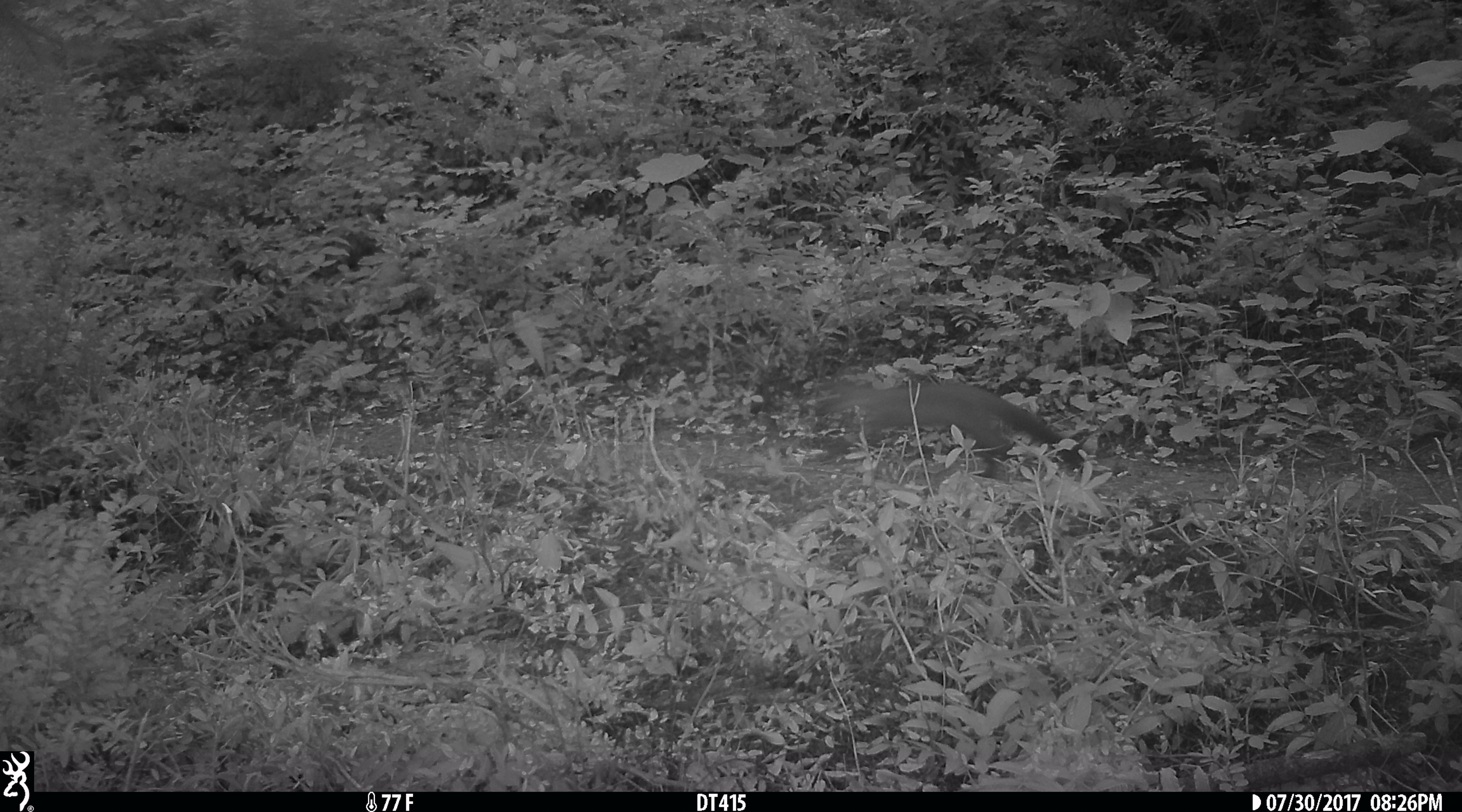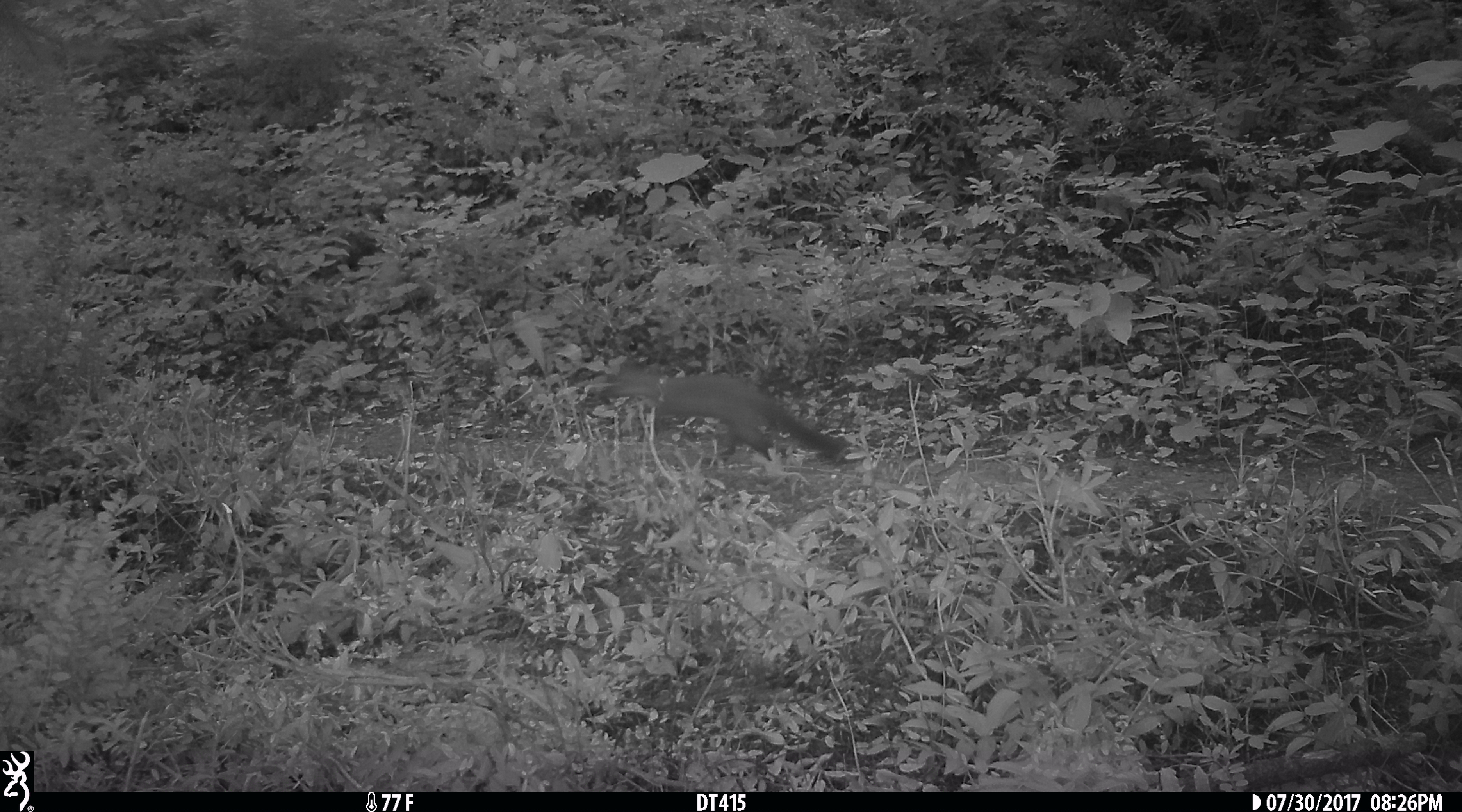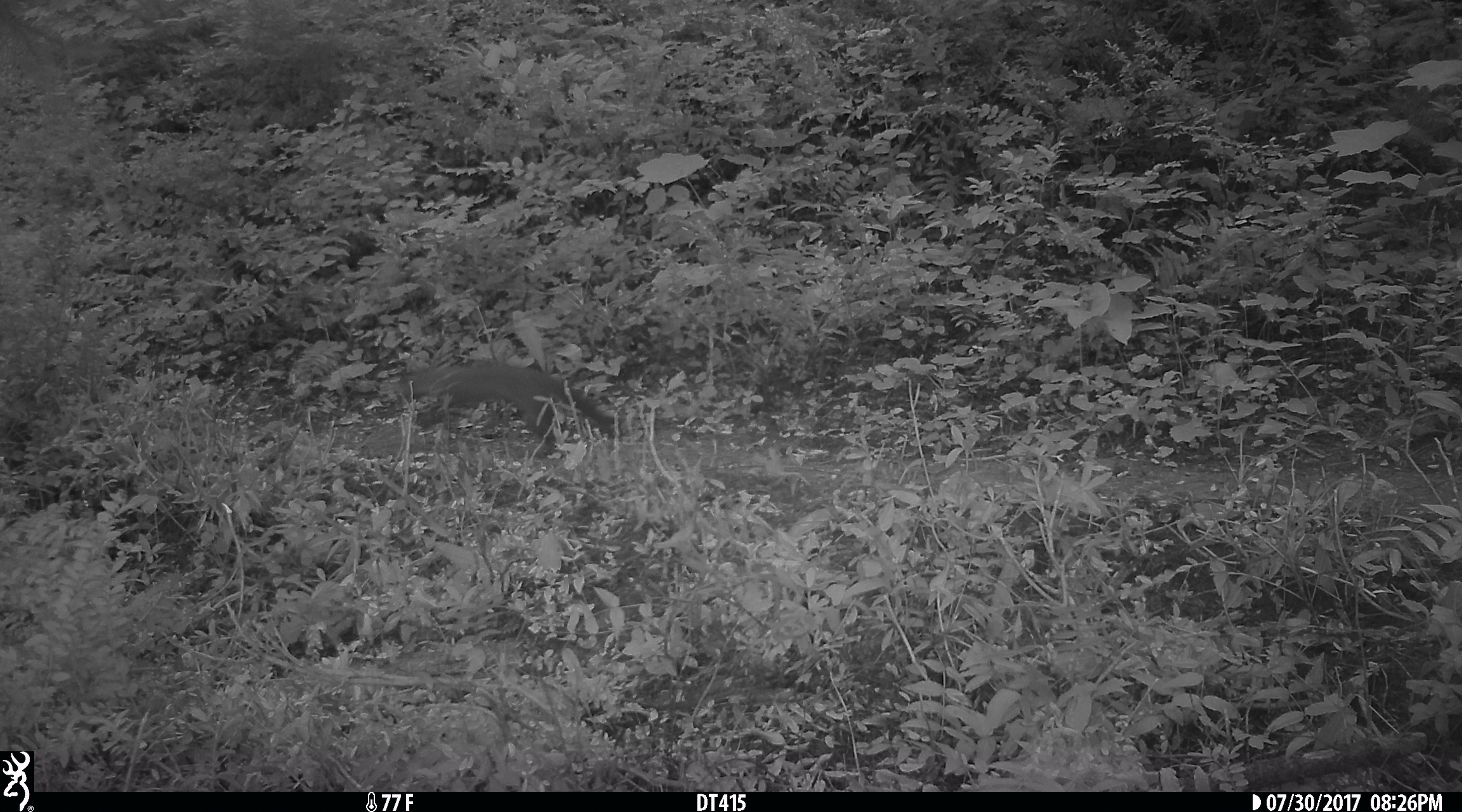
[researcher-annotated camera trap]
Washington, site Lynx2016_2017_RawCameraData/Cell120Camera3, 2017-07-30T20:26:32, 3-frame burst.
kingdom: Animalia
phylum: Chordata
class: Mammalia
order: Carnivora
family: Mustelidae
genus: Martes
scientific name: Martes americana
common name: american marten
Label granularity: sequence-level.